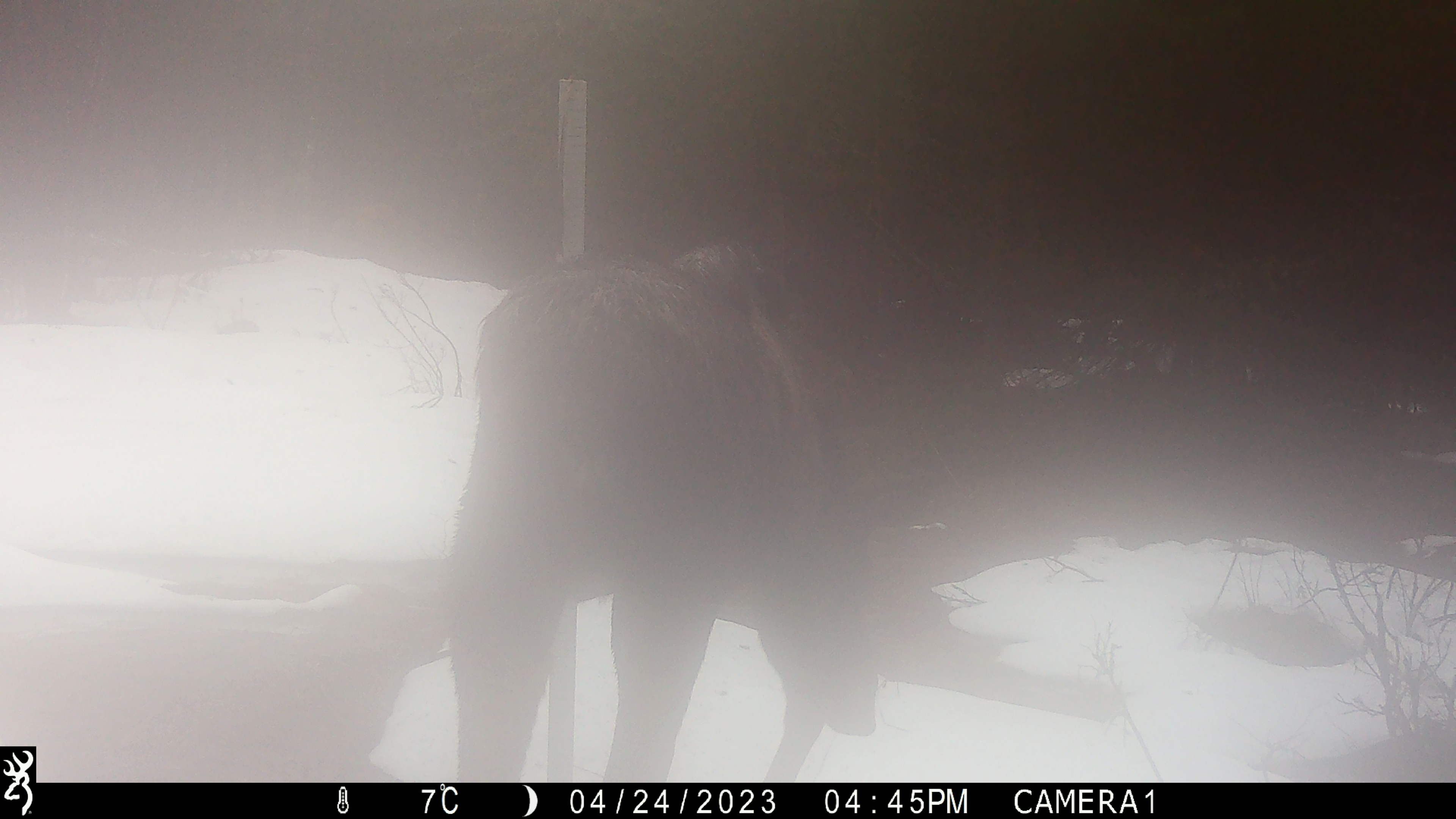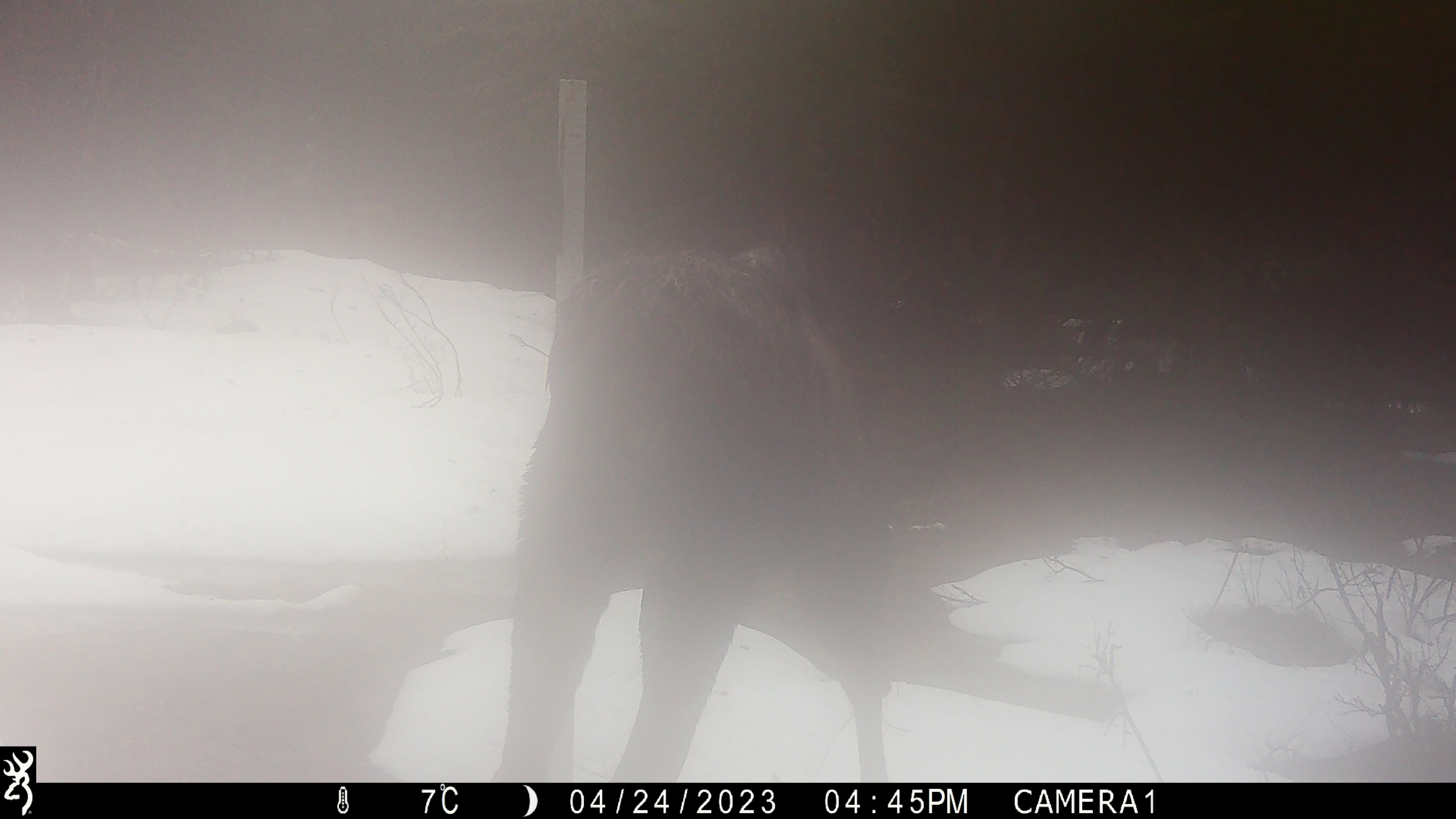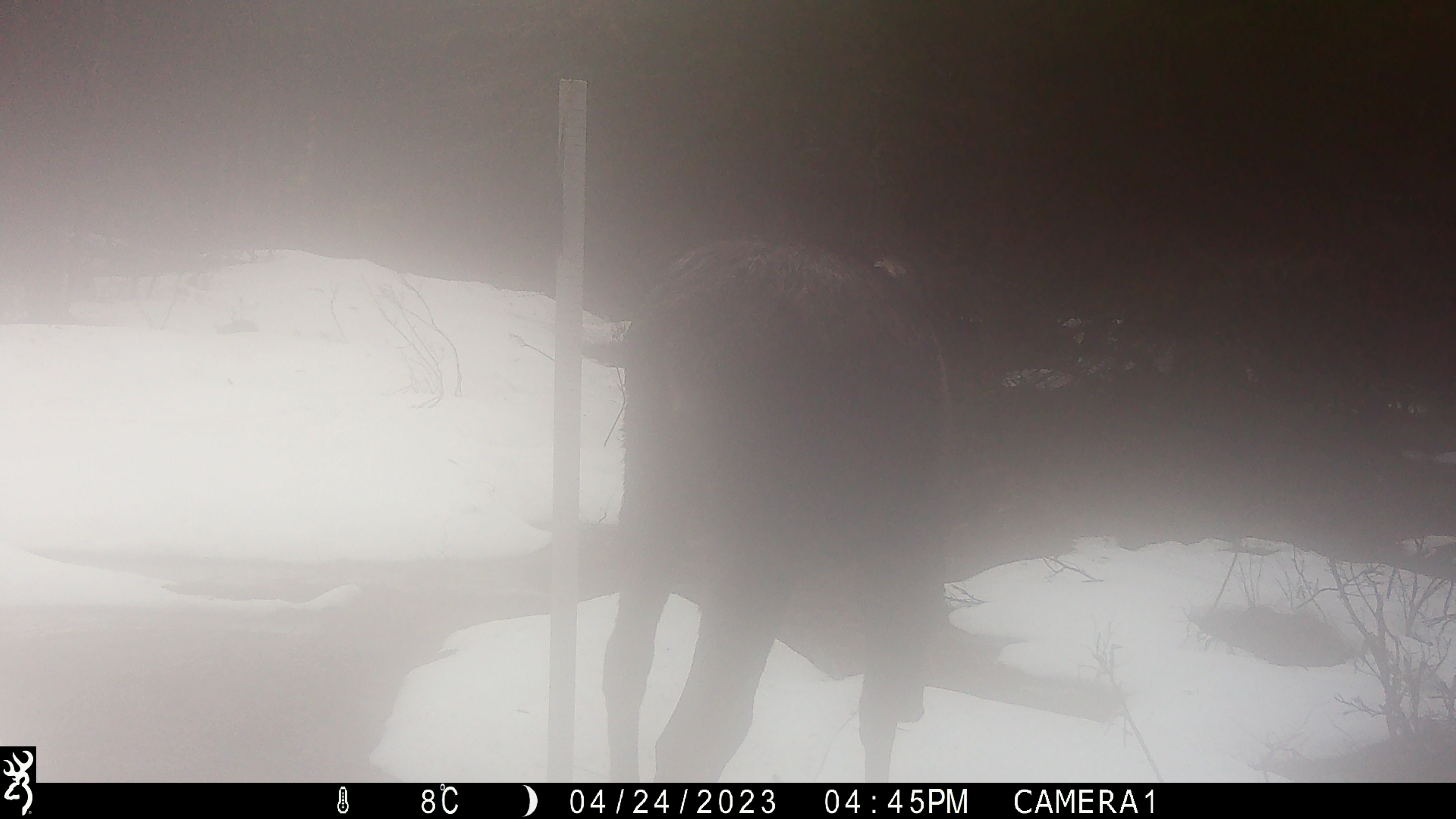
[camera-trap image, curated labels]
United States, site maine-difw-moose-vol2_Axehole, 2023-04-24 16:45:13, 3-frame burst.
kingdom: Animalia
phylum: Chordata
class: Mammalia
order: Artiodactyla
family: Cervidae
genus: Alces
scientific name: Alces alces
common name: moose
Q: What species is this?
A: Moose (Alces alces).